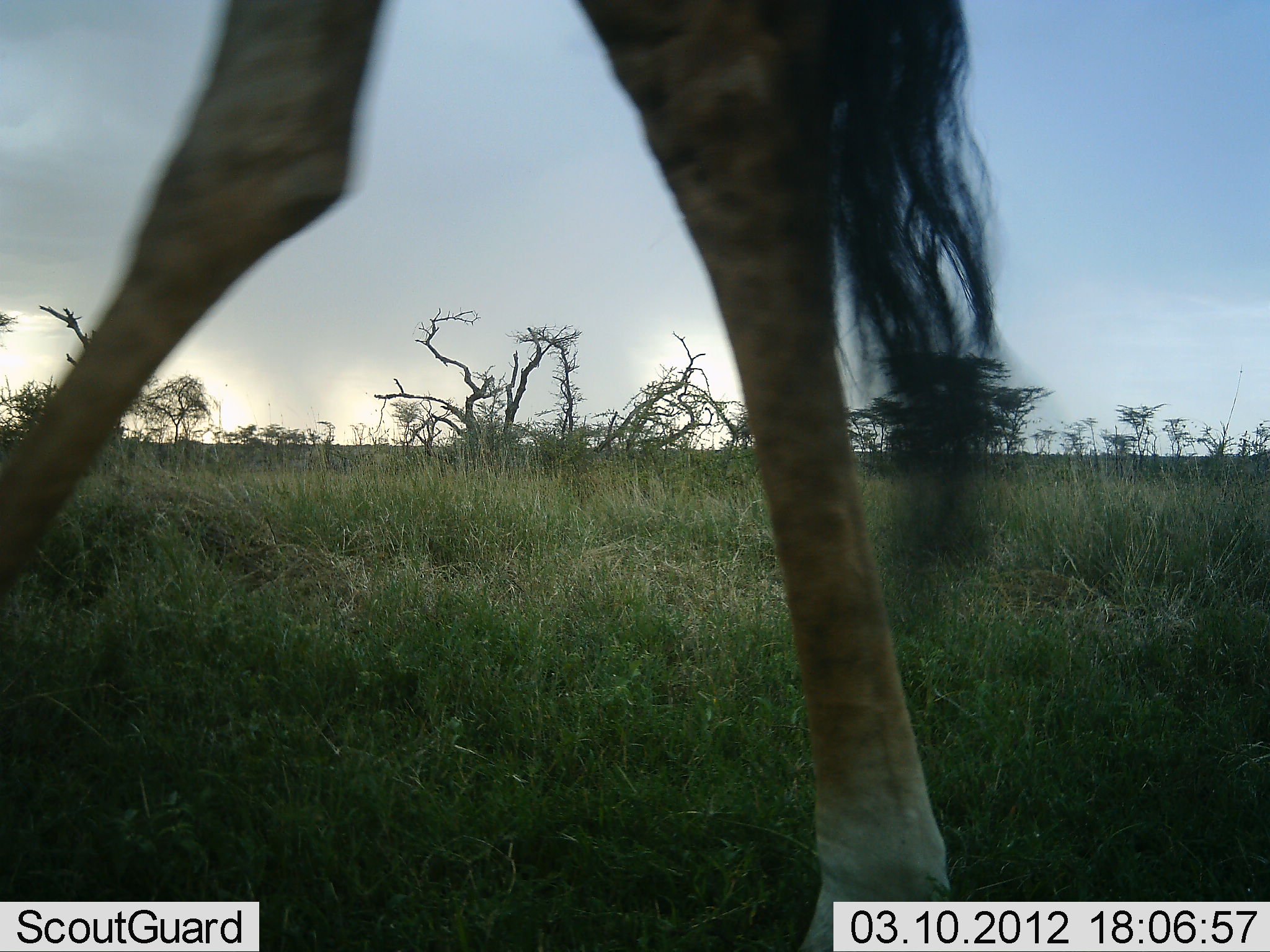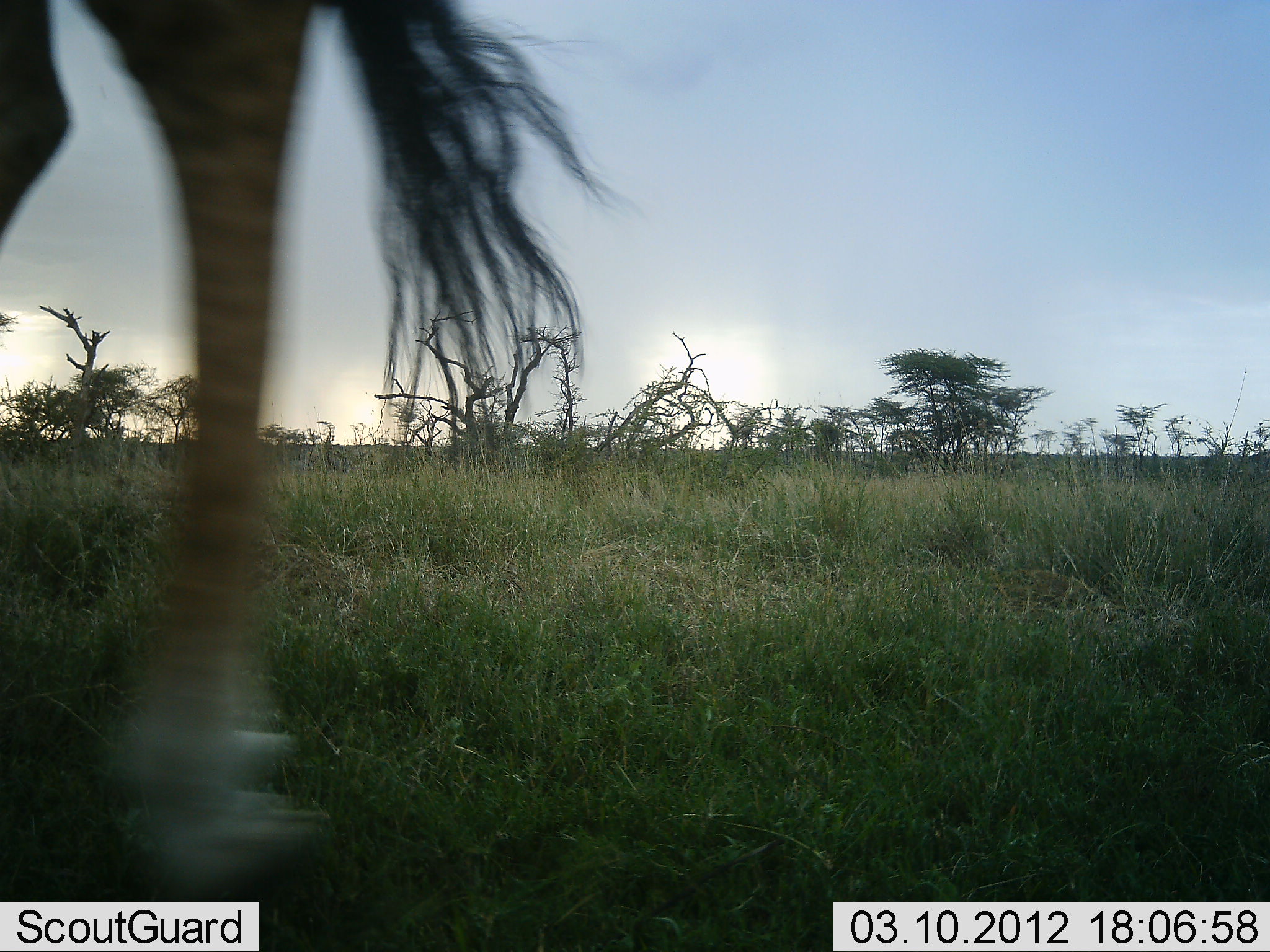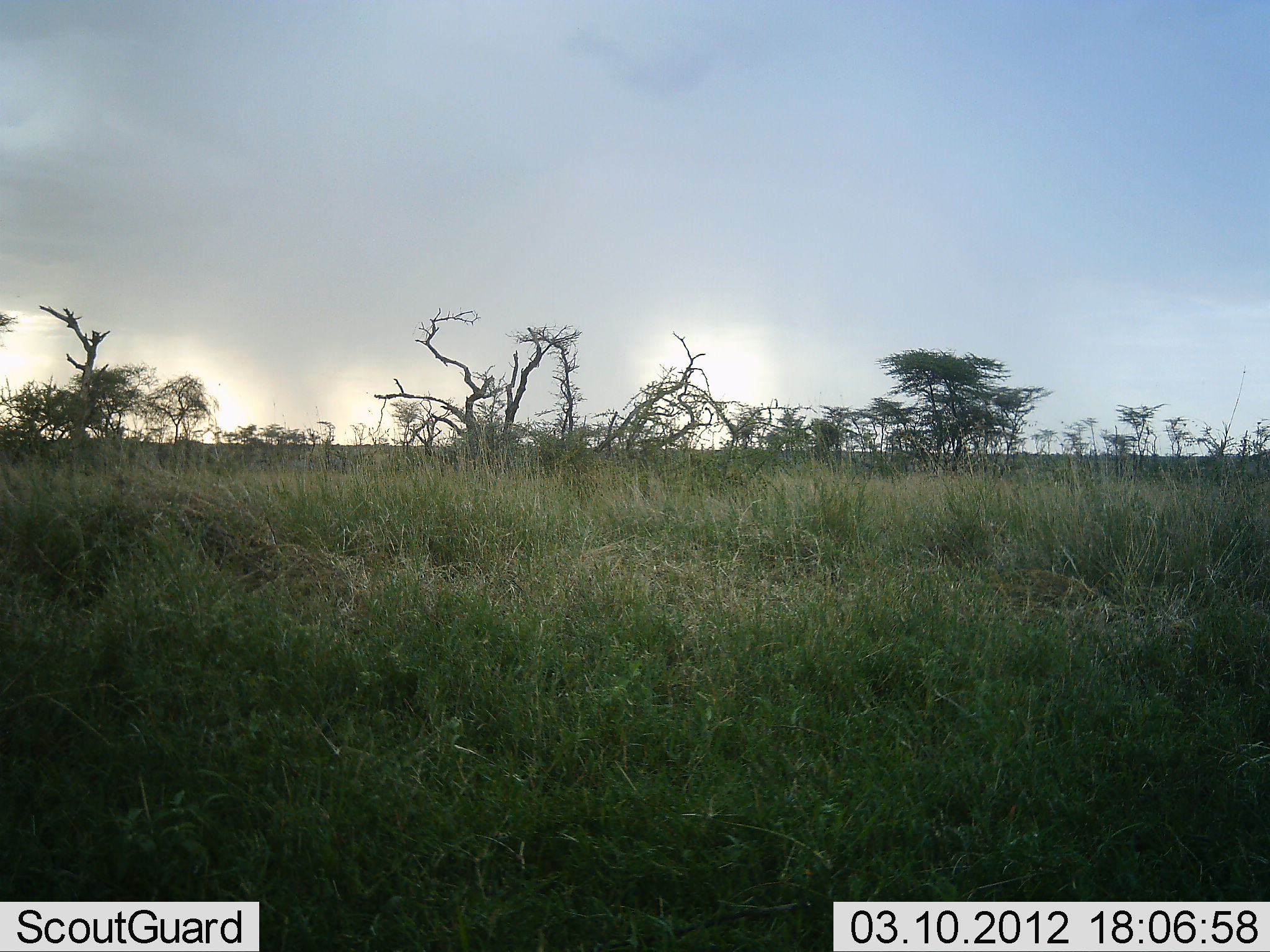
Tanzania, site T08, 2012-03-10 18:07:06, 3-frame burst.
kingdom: Animalia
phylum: Chordata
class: Mammalia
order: Artiodactyla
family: Giraffidae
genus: Giraffa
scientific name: Giraffa camelopardalis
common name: giraffe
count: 1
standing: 15%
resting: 0%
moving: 85%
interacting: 0%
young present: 0%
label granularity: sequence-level